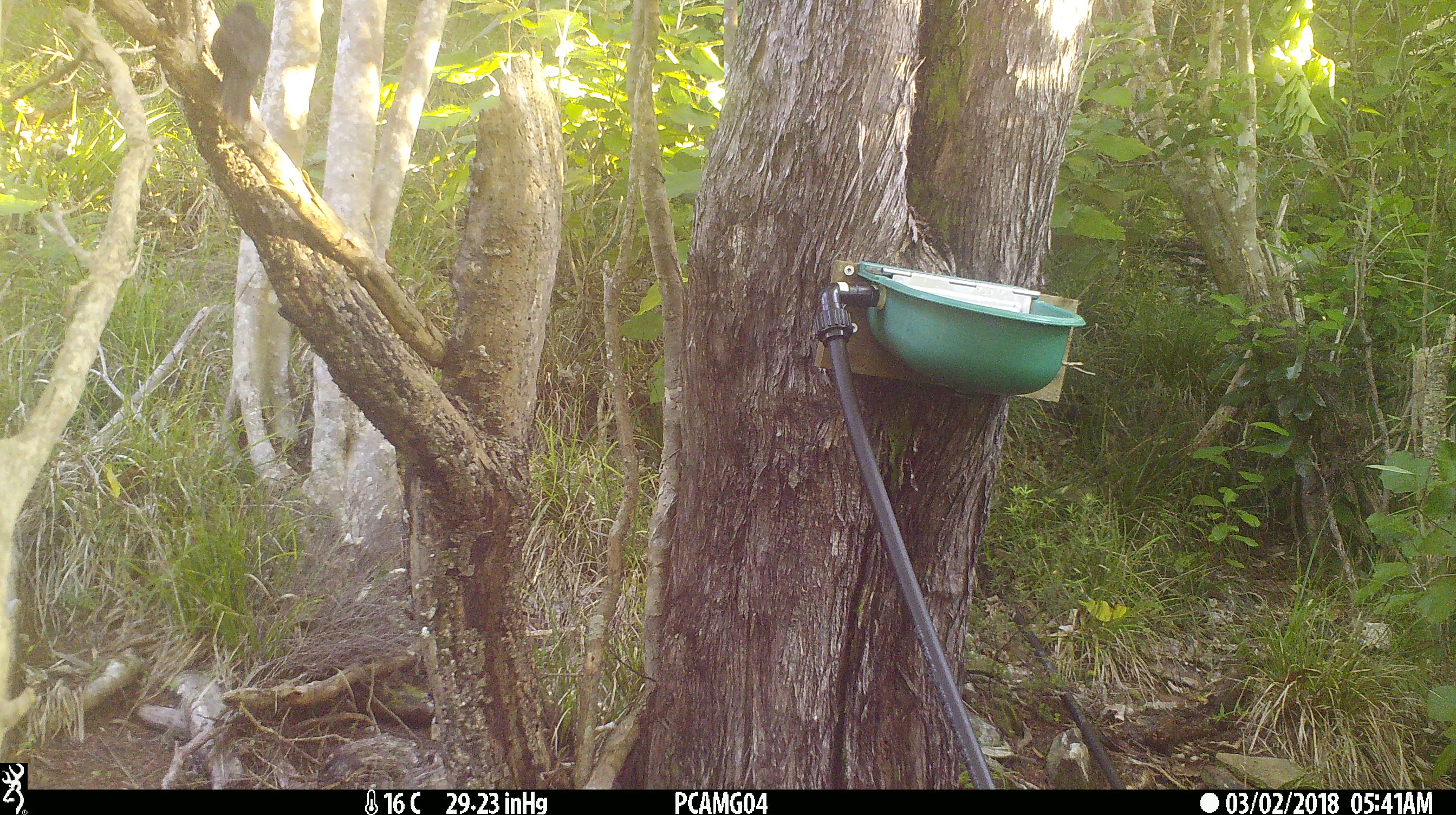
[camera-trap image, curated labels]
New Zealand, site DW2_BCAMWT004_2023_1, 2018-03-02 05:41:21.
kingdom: Animalia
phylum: Chordata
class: Aves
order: Passeriformes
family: Turdidae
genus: Turdus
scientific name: Turdus merula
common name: eurasian blackbird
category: blackbird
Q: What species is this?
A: Blackbird (eurasian blackbird) (Turdus merula).